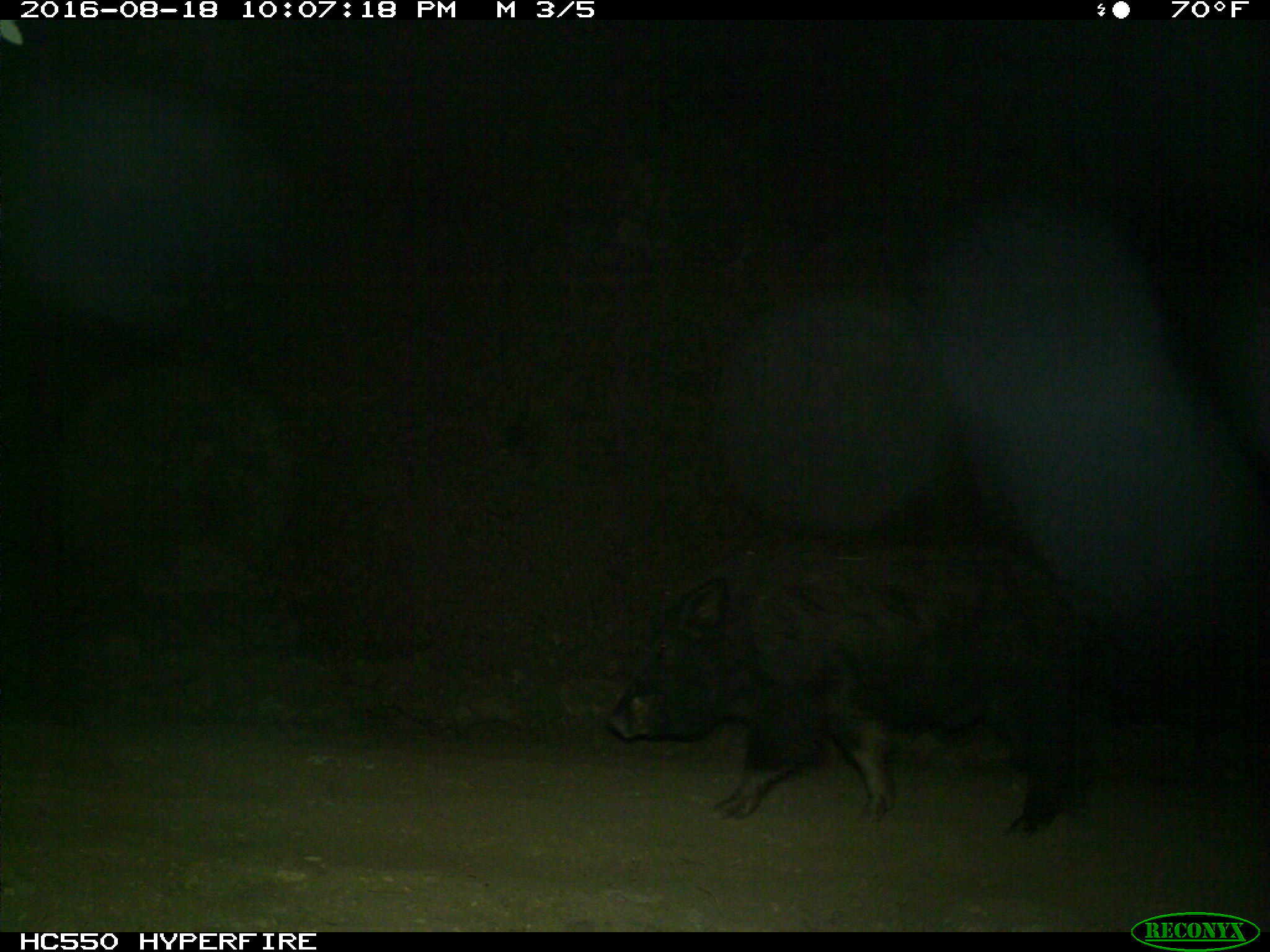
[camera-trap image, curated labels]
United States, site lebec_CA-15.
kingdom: Animalia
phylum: Chordata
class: Mammalia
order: Artiodactyla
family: Suidae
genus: Sus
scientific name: Sus scrofa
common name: wild boar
Sus scrofa (wild boar).